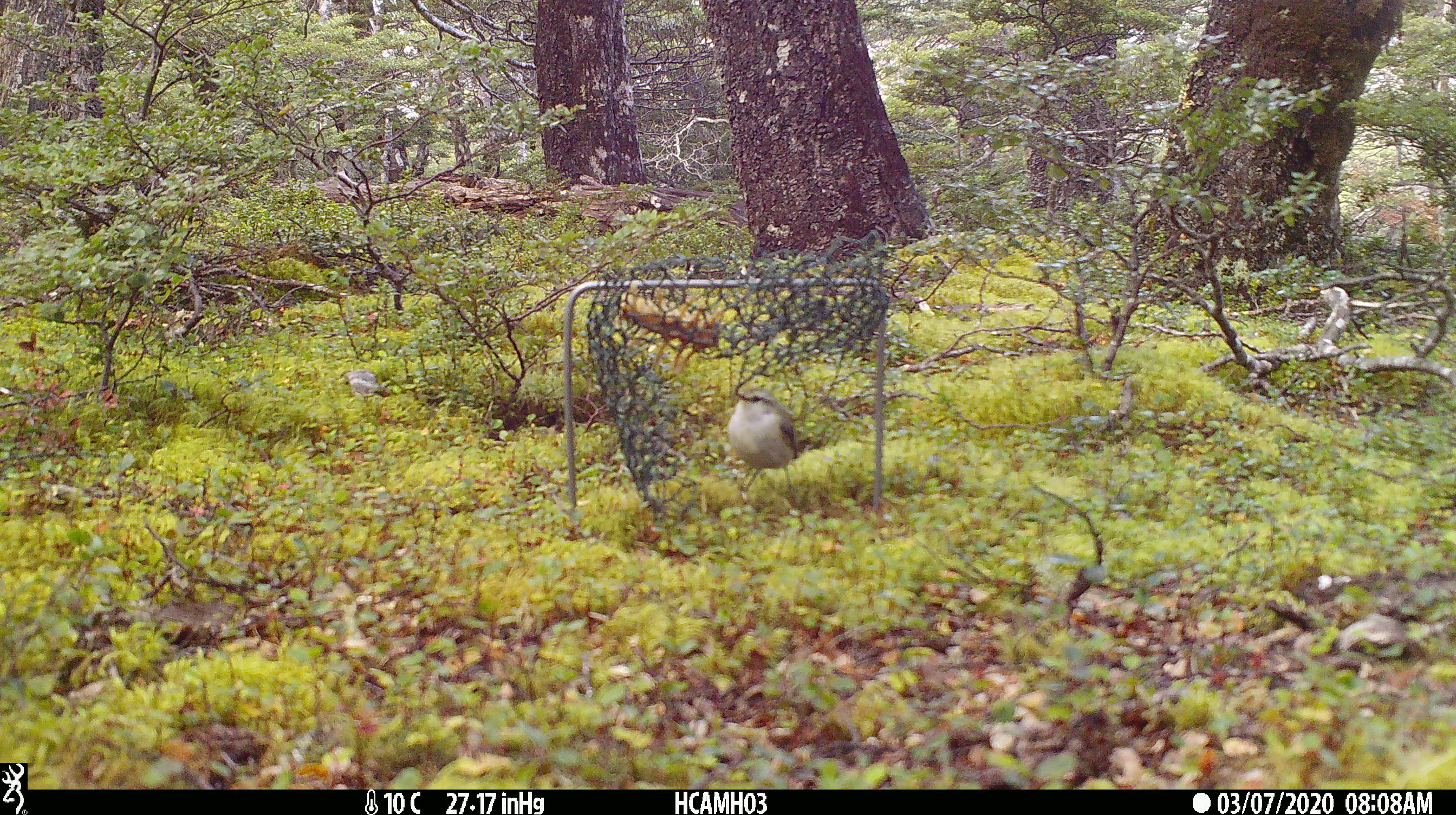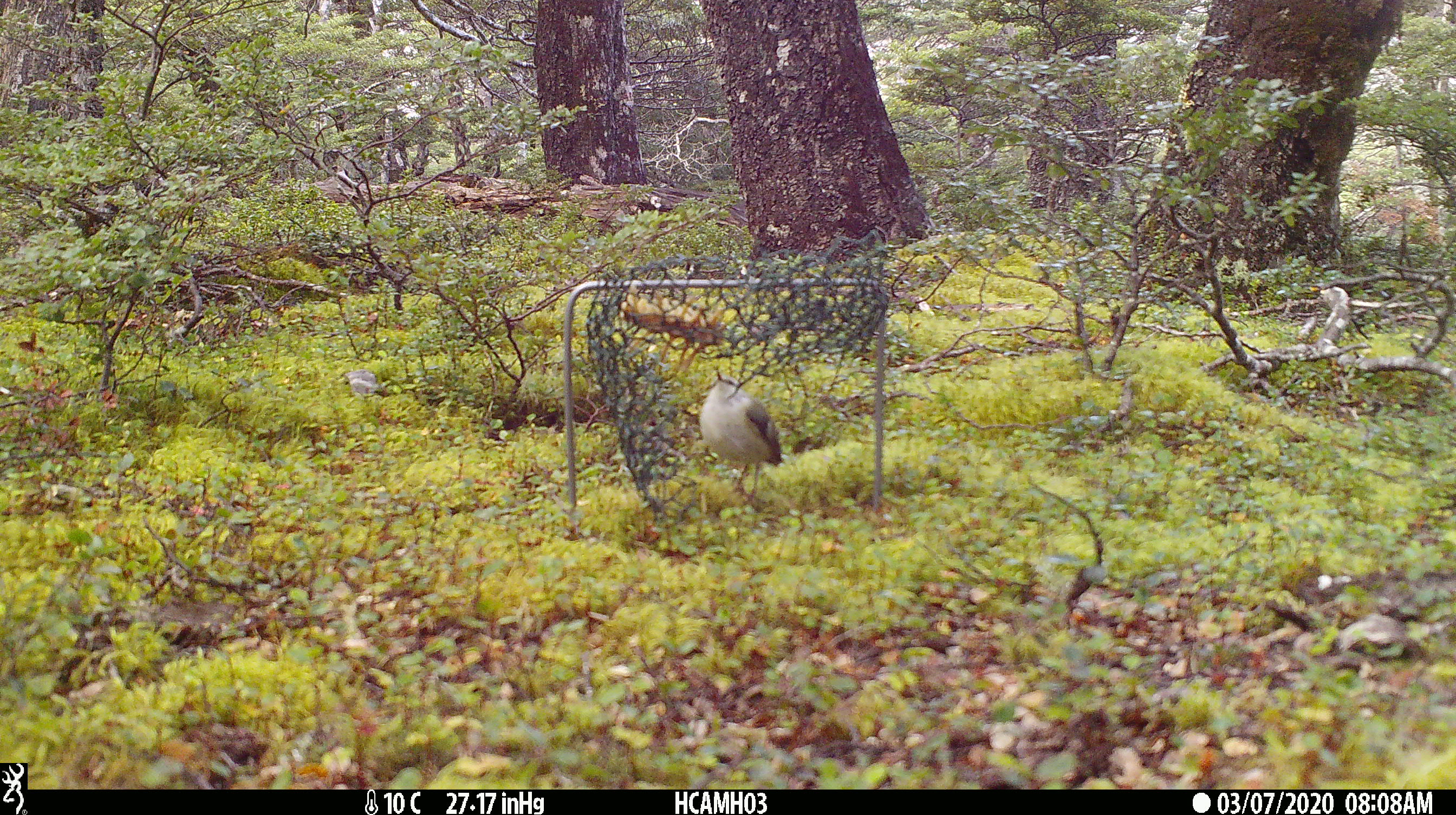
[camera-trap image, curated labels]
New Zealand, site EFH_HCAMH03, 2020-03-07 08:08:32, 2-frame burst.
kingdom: Animalia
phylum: Chordata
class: Aves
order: Passeriformes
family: Acanthisittidae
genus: Acanthisitta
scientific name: Acanthisitta chloris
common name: rifleman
Rifleman (Acanthisitta chloris).